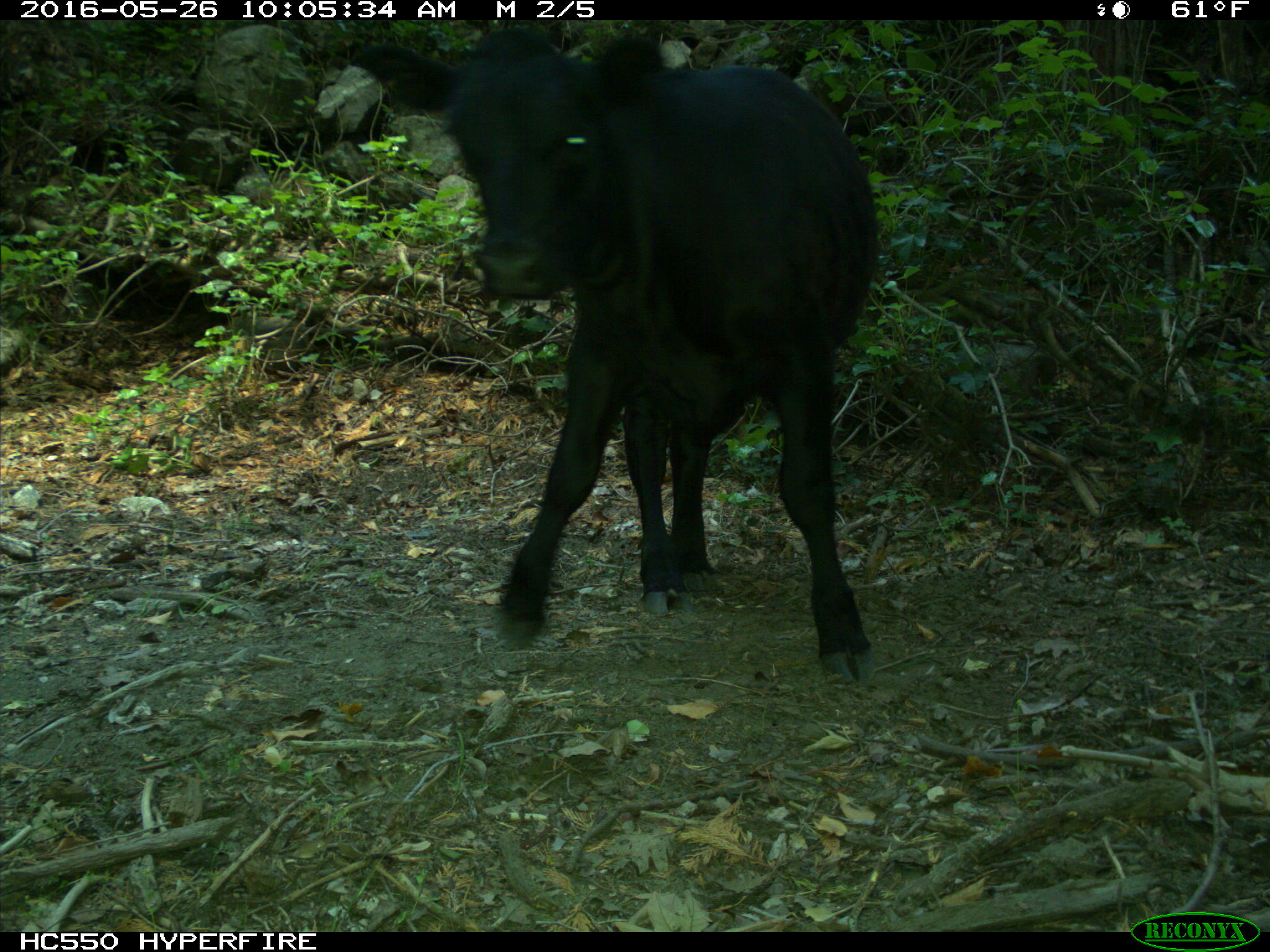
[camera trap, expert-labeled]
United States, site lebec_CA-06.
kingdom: Animalia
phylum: Chordata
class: Mammalia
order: Artiodactyla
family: Bovidae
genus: Bos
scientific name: Bos taurus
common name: domestic cow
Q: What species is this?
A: Bos taurus (domestic cow).